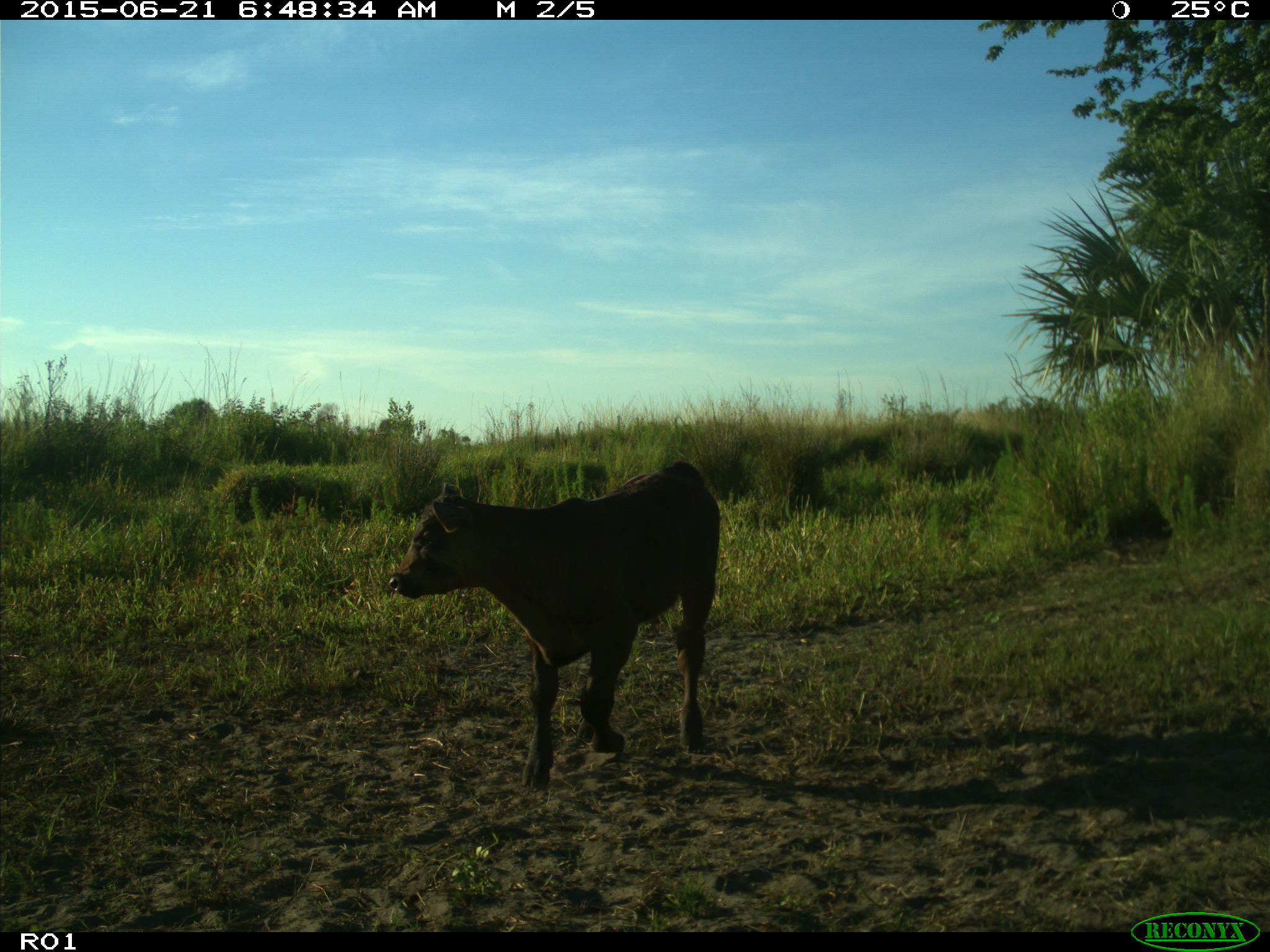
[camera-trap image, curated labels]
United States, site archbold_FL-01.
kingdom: Animalia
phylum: Chordata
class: Mammalia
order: Artiodactyla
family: Bovidae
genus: Bos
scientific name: Bos taurus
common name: domestic cow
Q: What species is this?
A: Bos taurus (domestic cow).